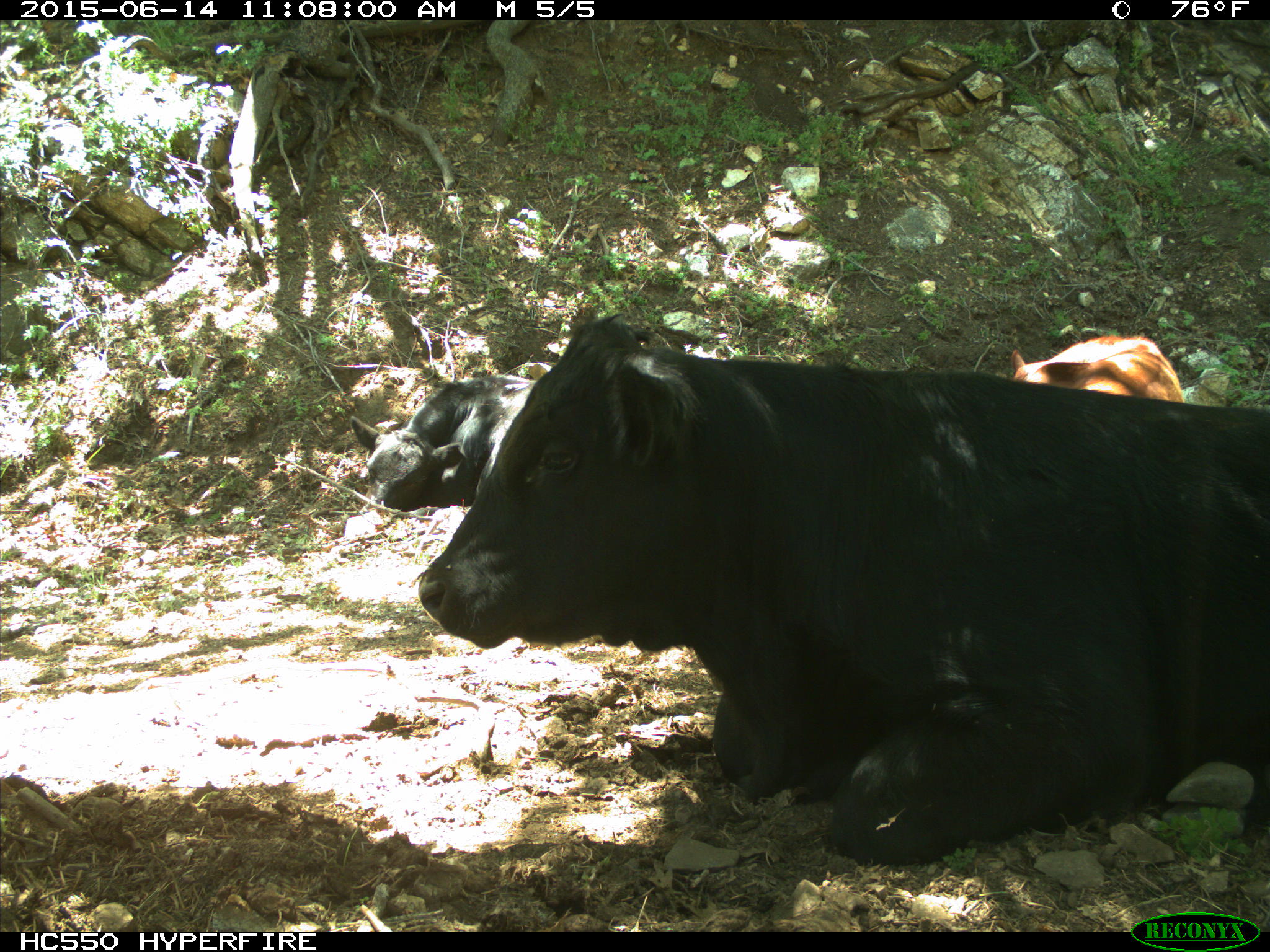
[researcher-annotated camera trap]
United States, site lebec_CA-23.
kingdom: Animalia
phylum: Chordata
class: Mammalia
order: Artiodactyla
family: Bovidae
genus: Bos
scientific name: Bos taurus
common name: domestic cow